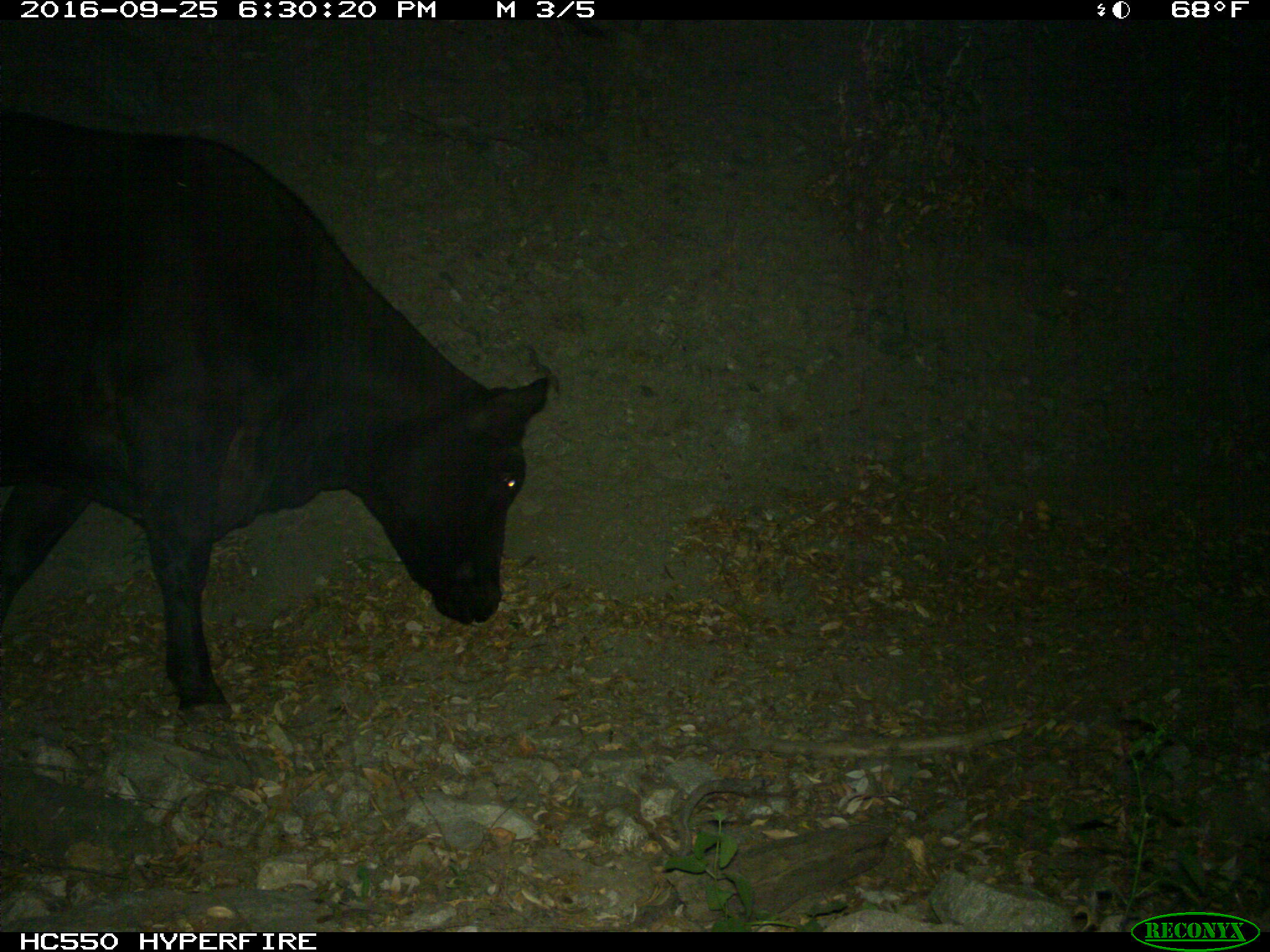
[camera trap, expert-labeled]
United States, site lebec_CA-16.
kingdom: Animalia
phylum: Chordata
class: Mammalia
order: Artiodactyla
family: Bovidae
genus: Bos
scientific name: Bos taurus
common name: domestic cow